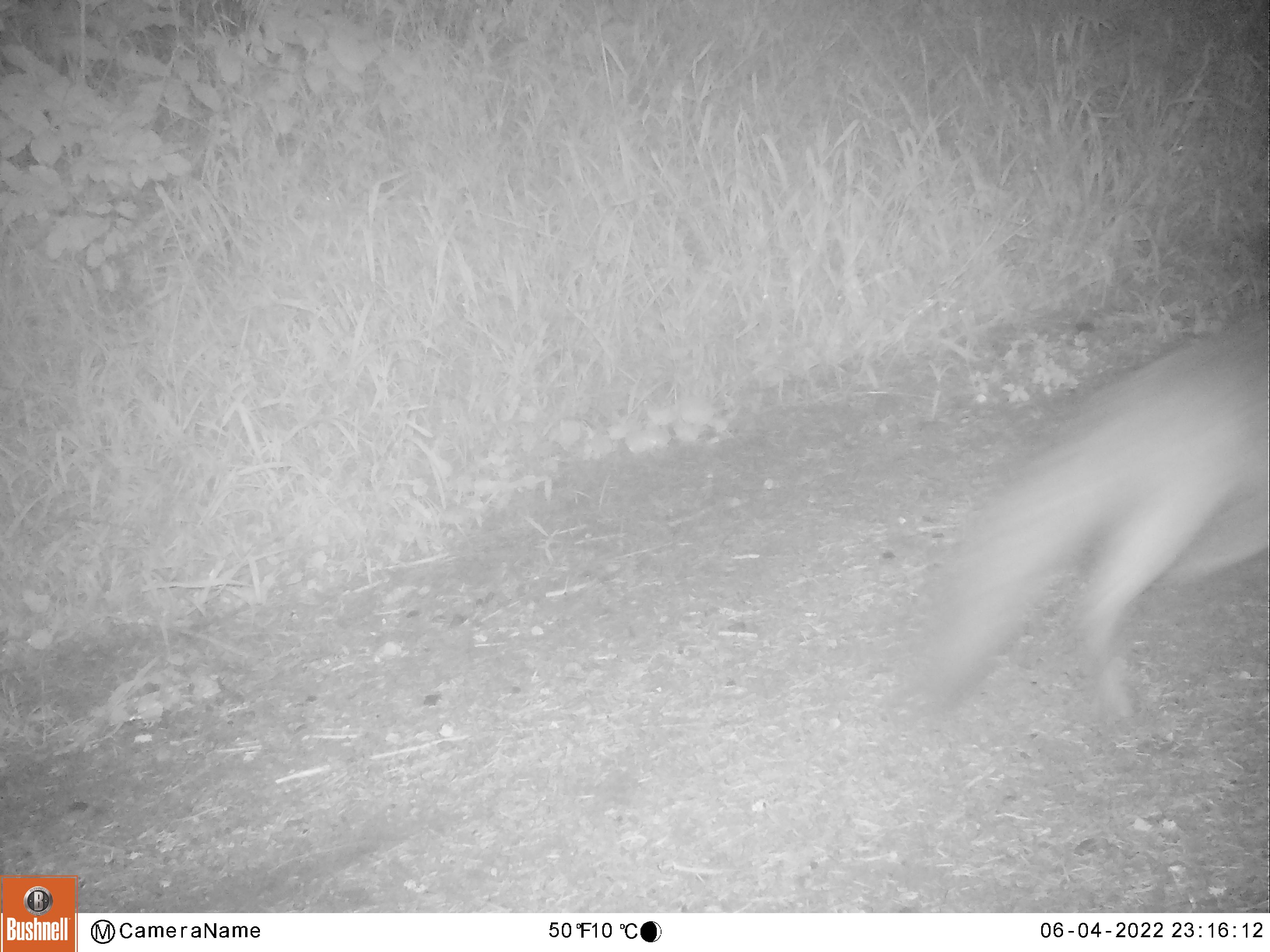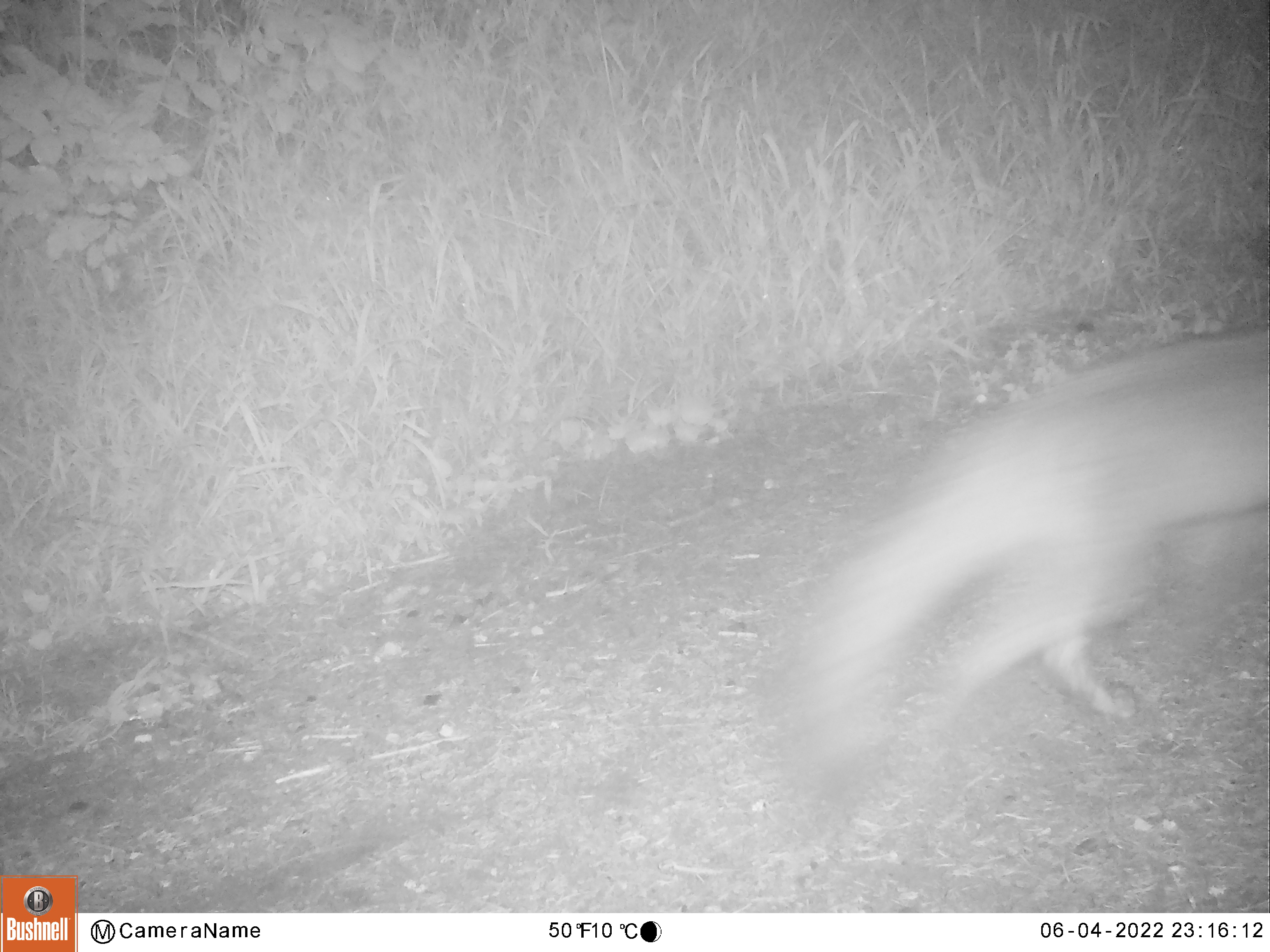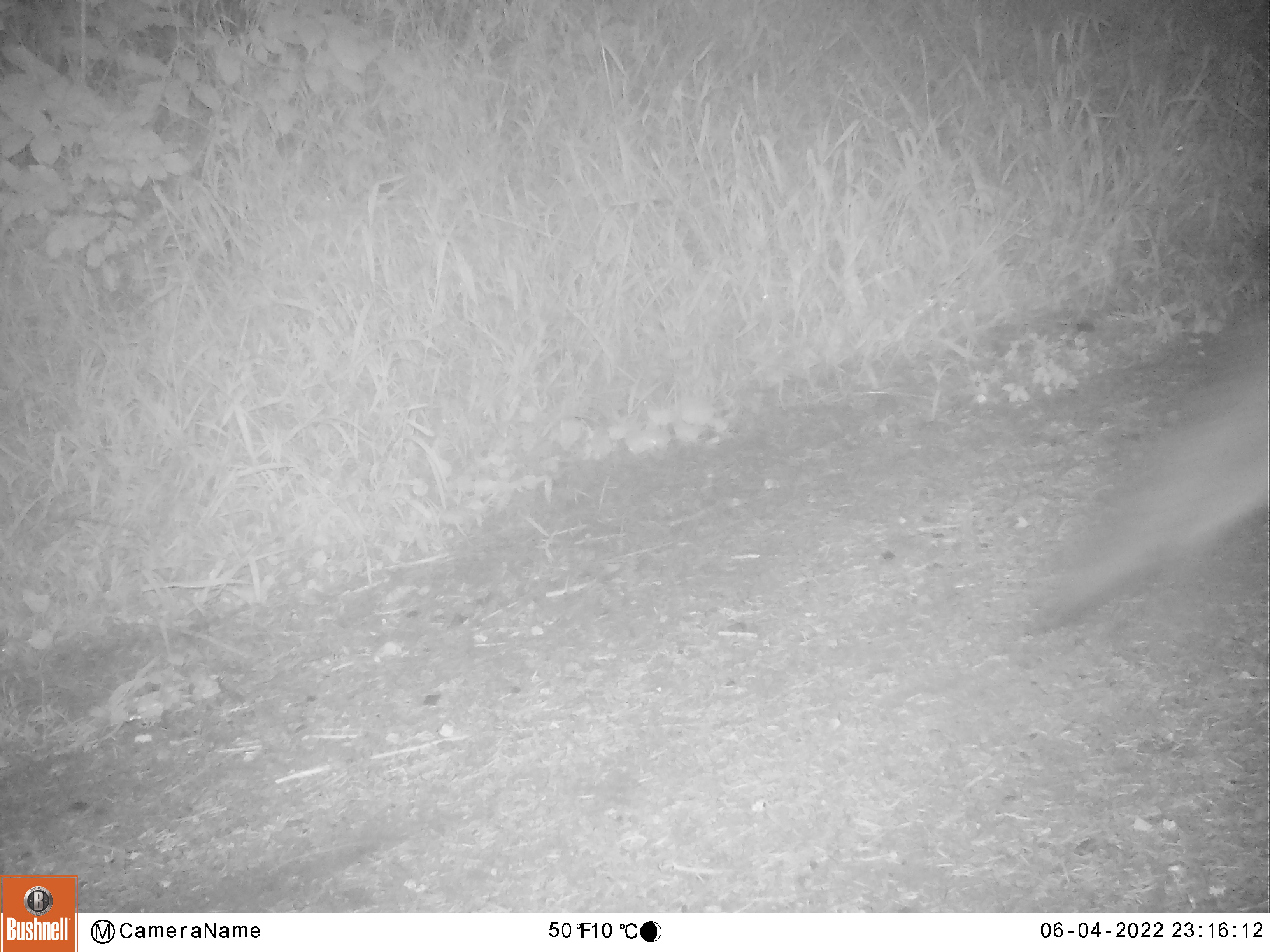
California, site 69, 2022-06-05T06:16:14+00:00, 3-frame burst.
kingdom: Animalia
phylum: Chordata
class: Mammalia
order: Carnivora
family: Canidae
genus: Urocyon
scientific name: Urocyon cinereoargenteus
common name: gray fox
Gray fox (Urocyon cinereoargenteus).